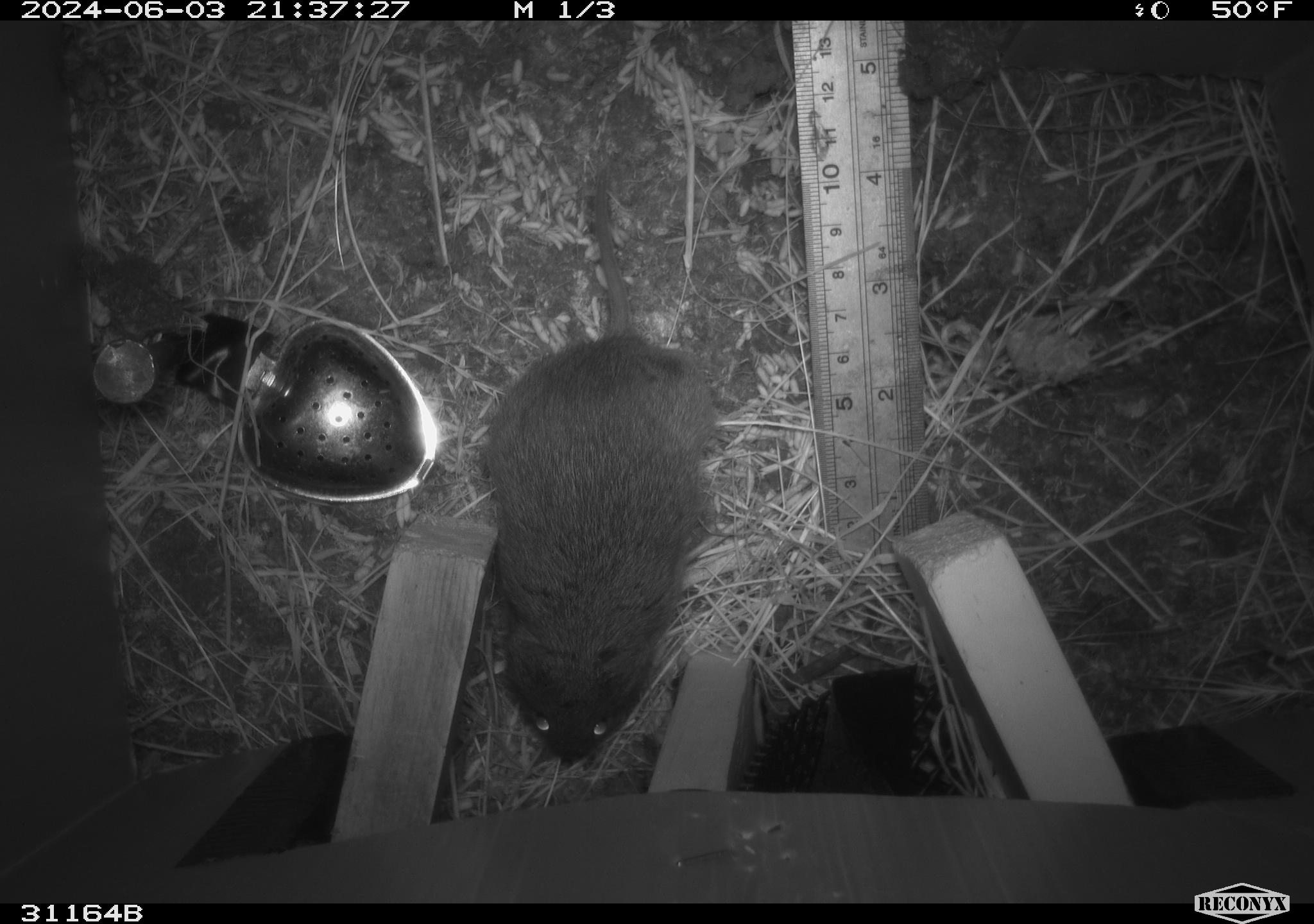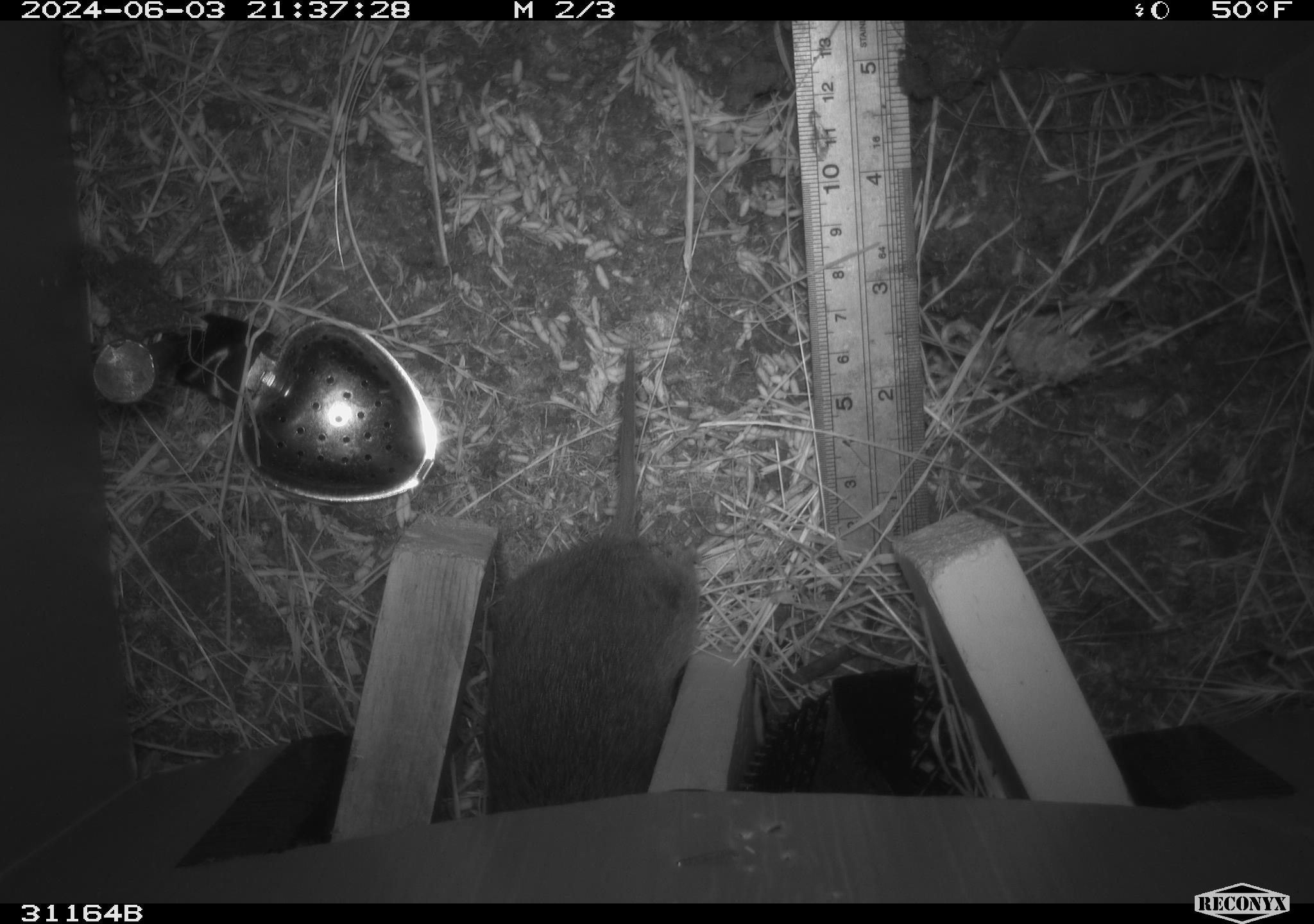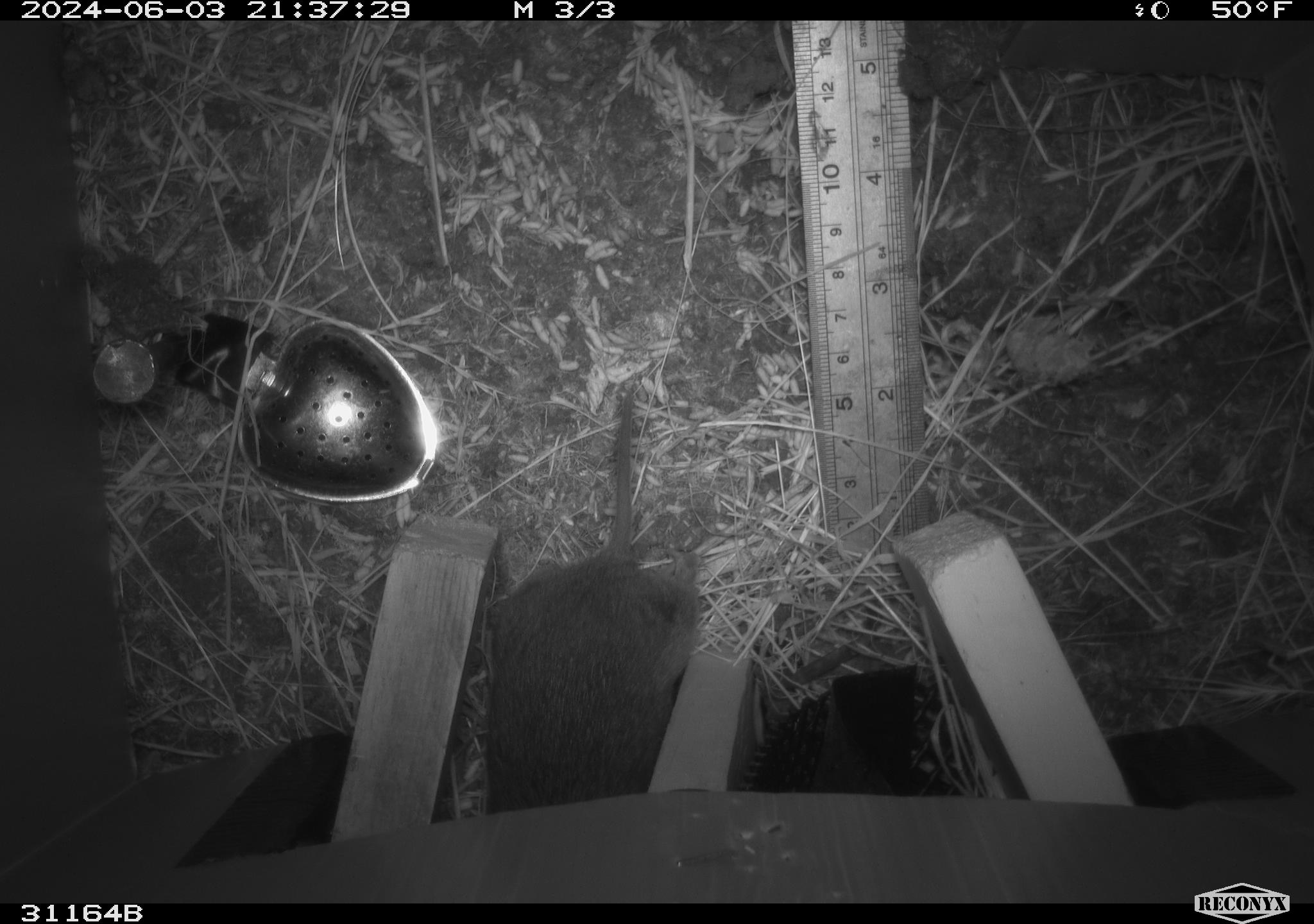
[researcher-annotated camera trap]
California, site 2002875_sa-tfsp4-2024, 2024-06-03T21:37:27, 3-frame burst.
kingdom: Animalia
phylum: Chordata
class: Mammalia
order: Rodentia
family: Cricetidae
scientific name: Arvicolinae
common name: voles, lemmings, and muskrats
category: arvicolinae subfamily